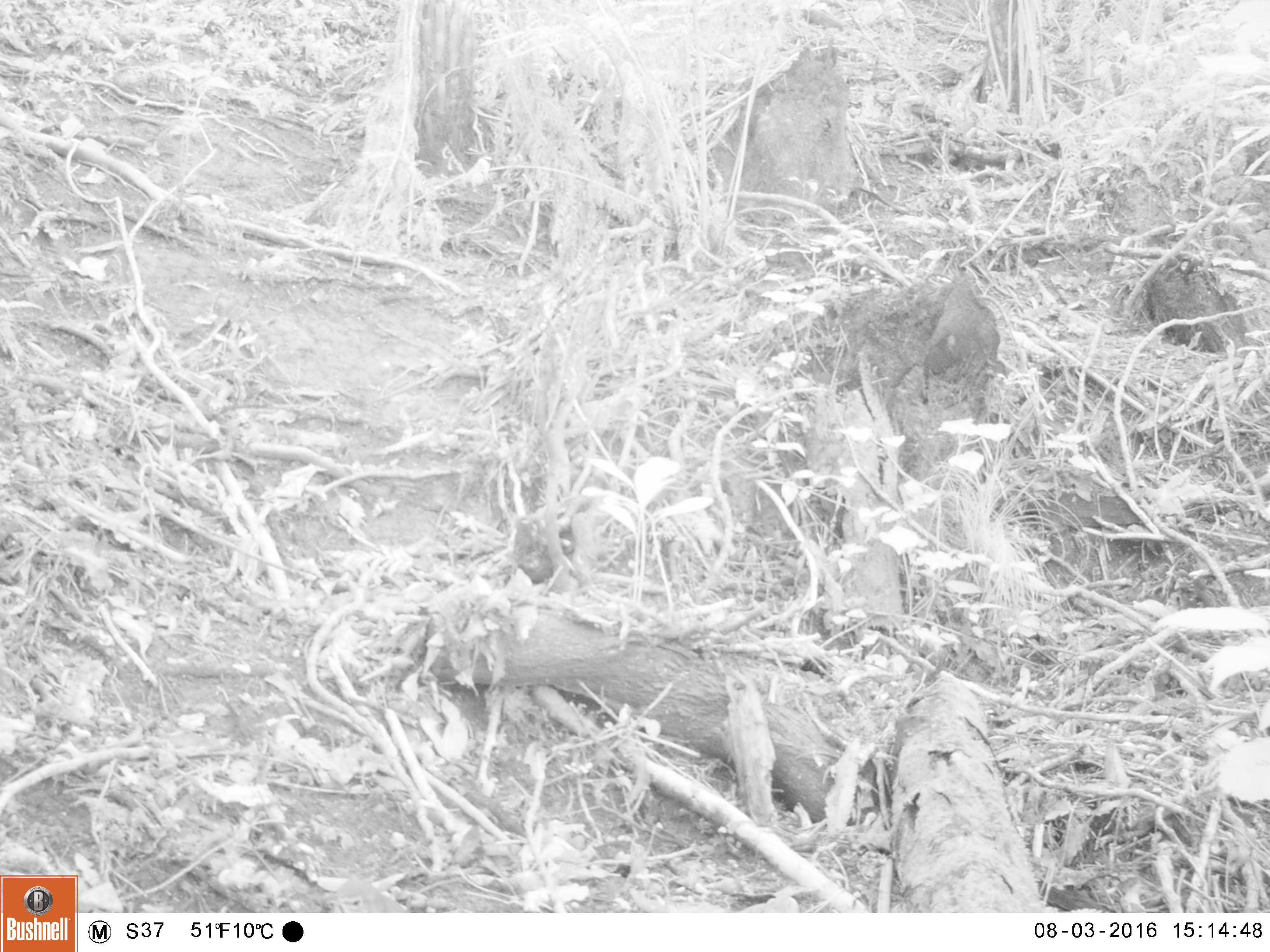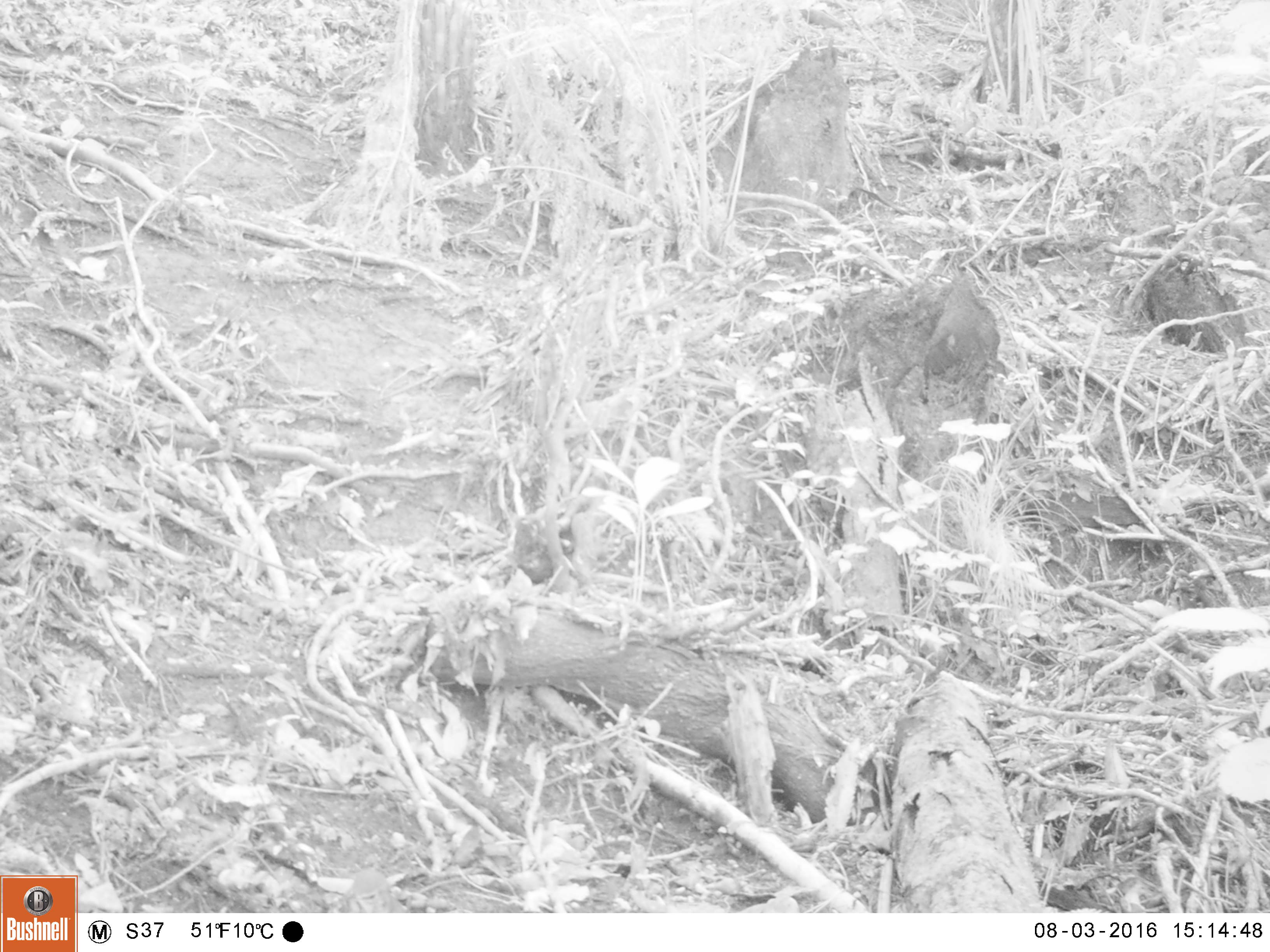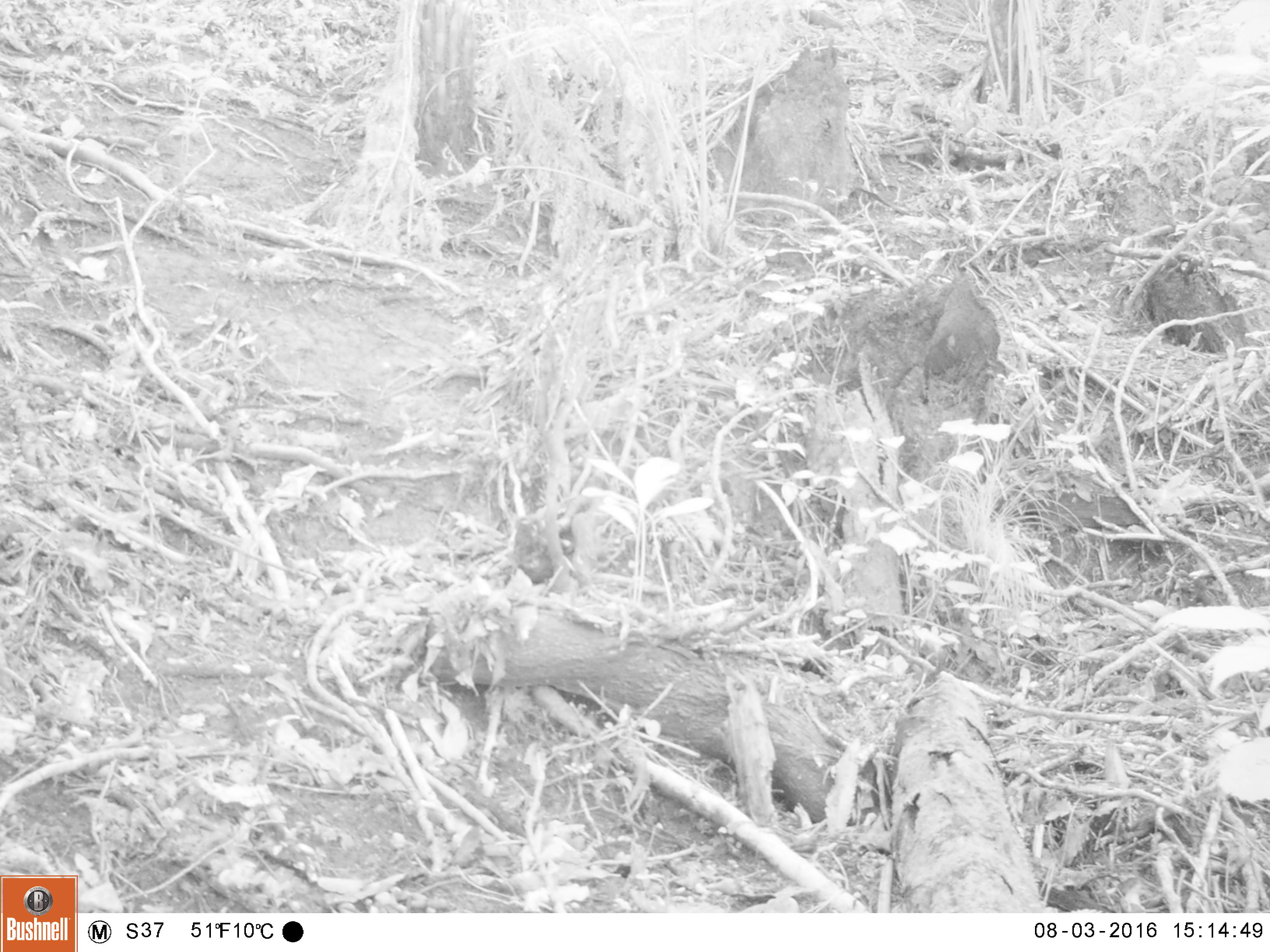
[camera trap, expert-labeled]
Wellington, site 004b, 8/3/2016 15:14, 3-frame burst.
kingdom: Animalia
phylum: Chordata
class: Aves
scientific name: Aves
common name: bird